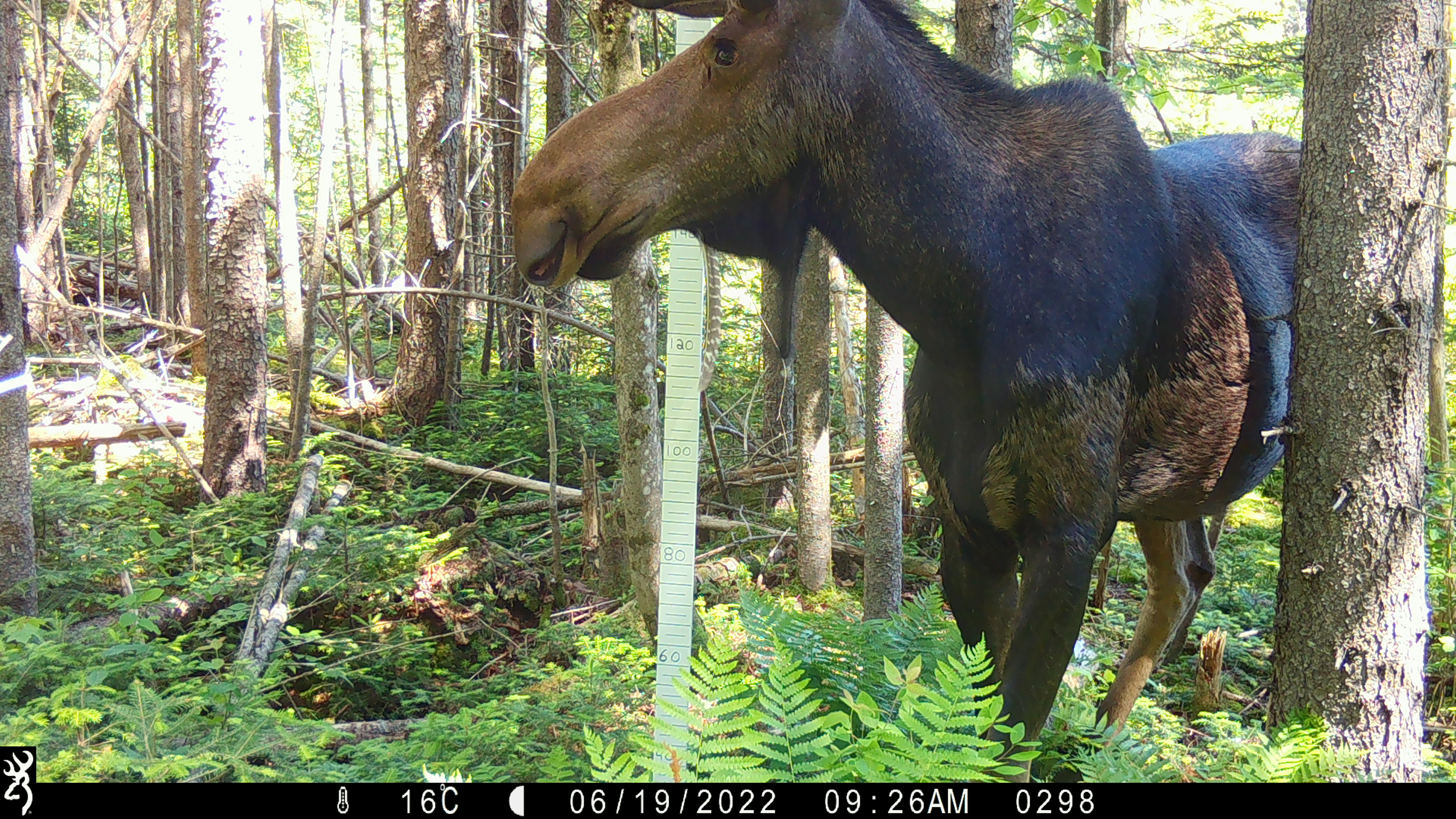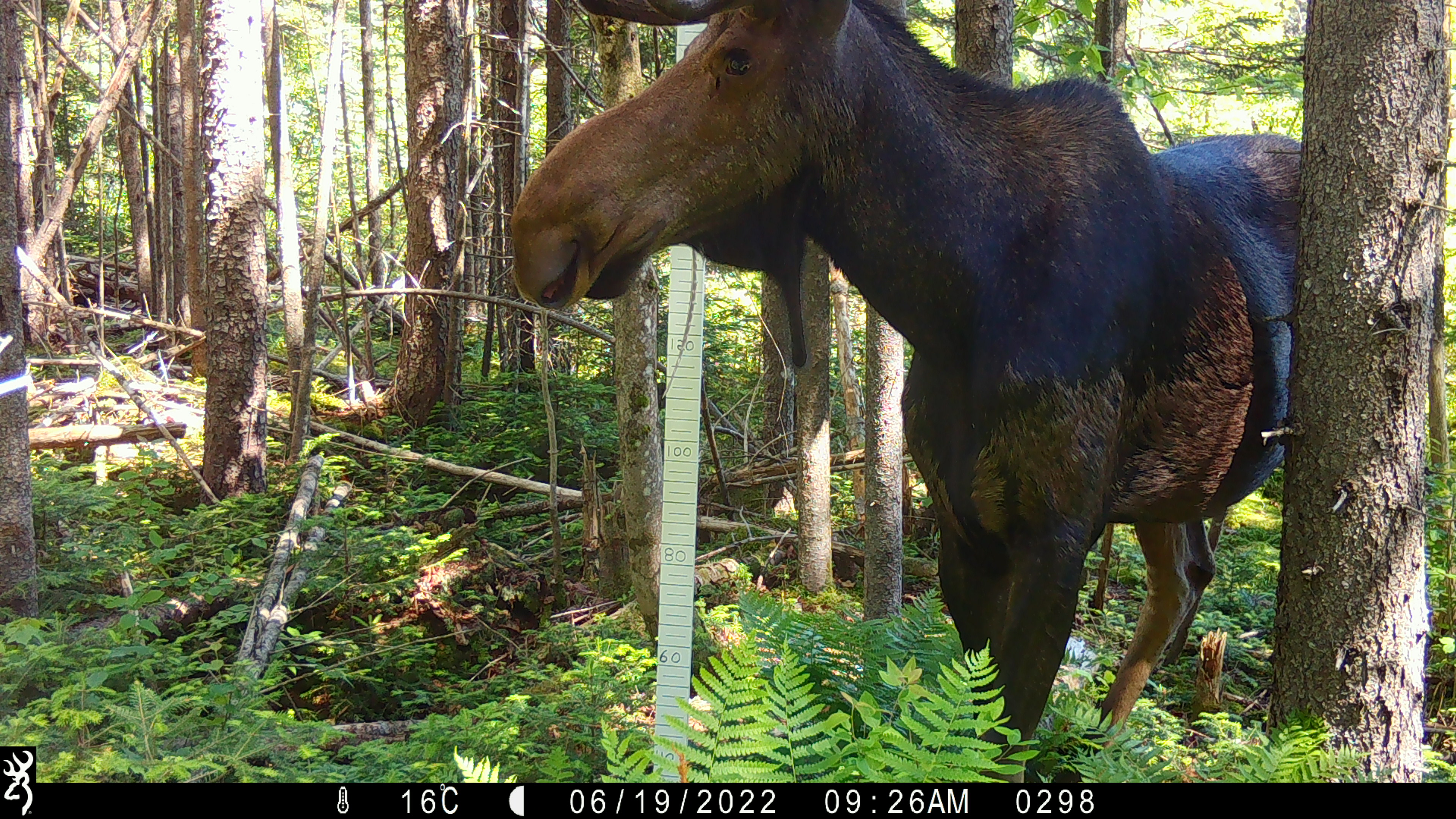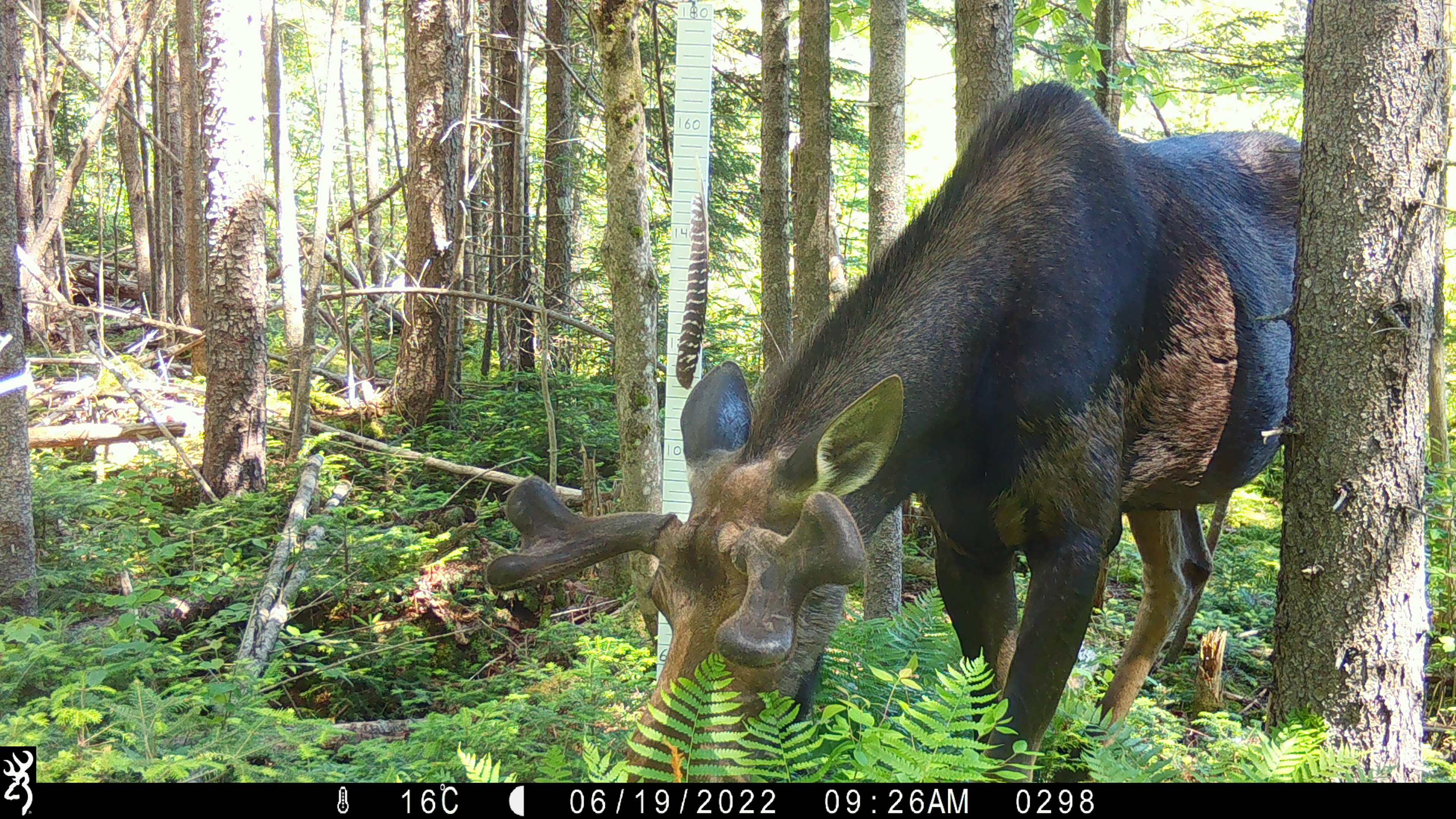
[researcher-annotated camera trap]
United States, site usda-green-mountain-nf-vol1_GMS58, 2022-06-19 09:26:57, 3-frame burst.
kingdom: Animalia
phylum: Chordata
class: Mammalia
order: Artiodactyla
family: Cervidae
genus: Alces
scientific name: Alces alces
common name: moose